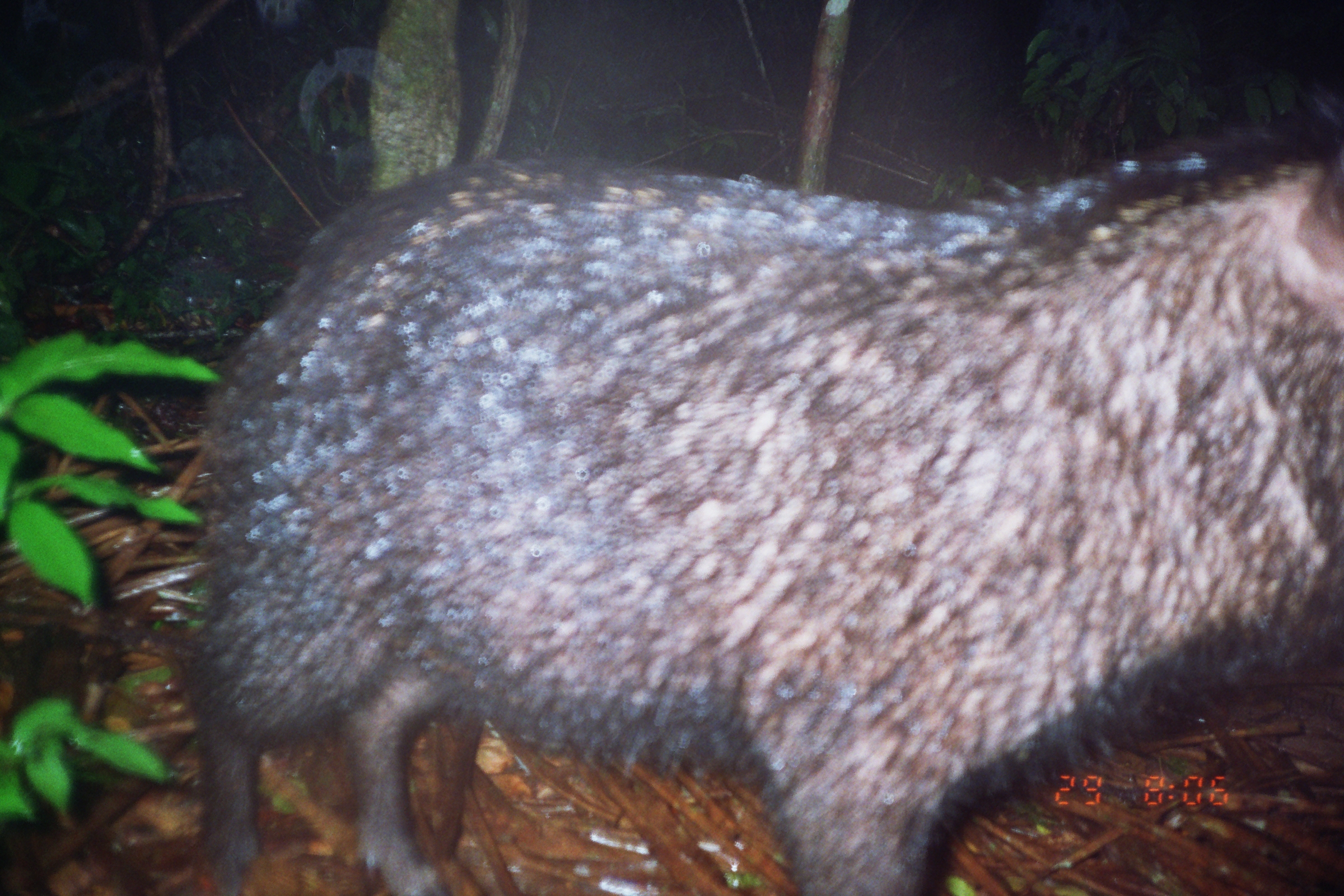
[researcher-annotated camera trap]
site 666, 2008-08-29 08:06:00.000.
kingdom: Animalia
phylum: Chordata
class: Mammalia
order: Artiodactyla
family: Tayassuidae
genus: Tayassu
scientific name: Tayassu pecari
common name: white-lipped peccary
Tayassu pecari (white-lipped peccary).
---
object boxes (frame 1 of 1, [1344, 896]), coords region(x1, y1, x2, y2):
tayassu pecari: region(176, 102, 1344, 896)